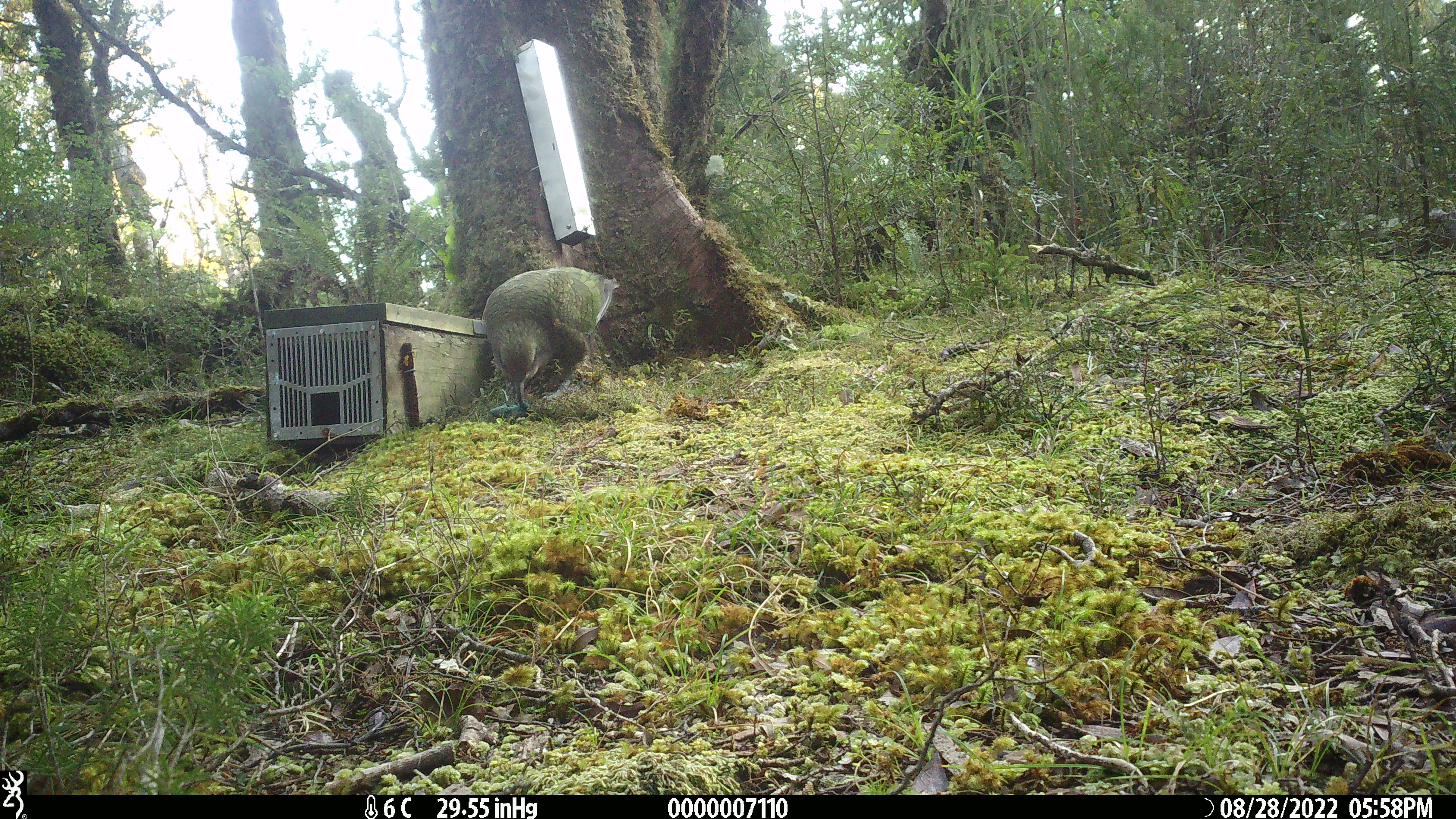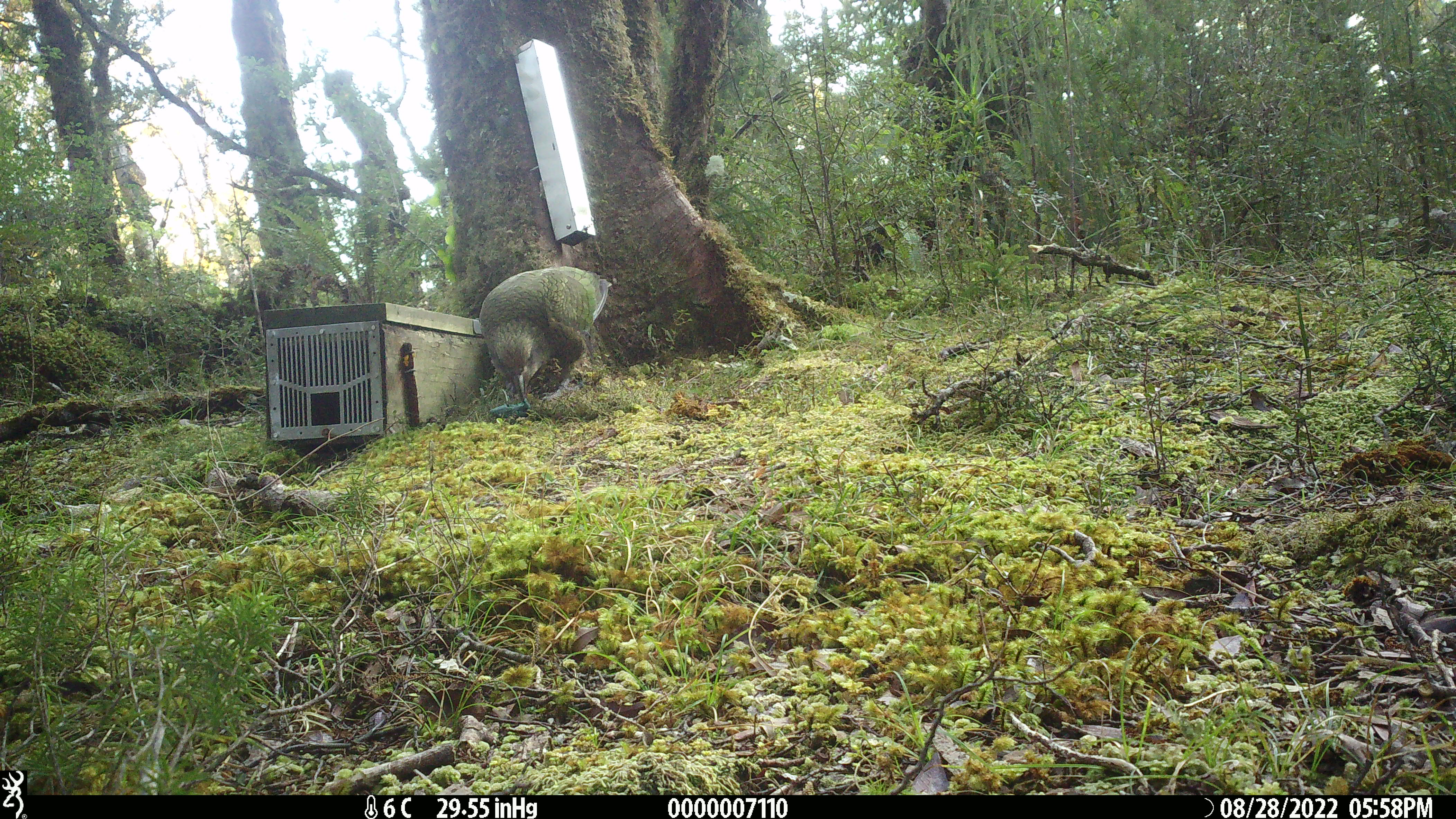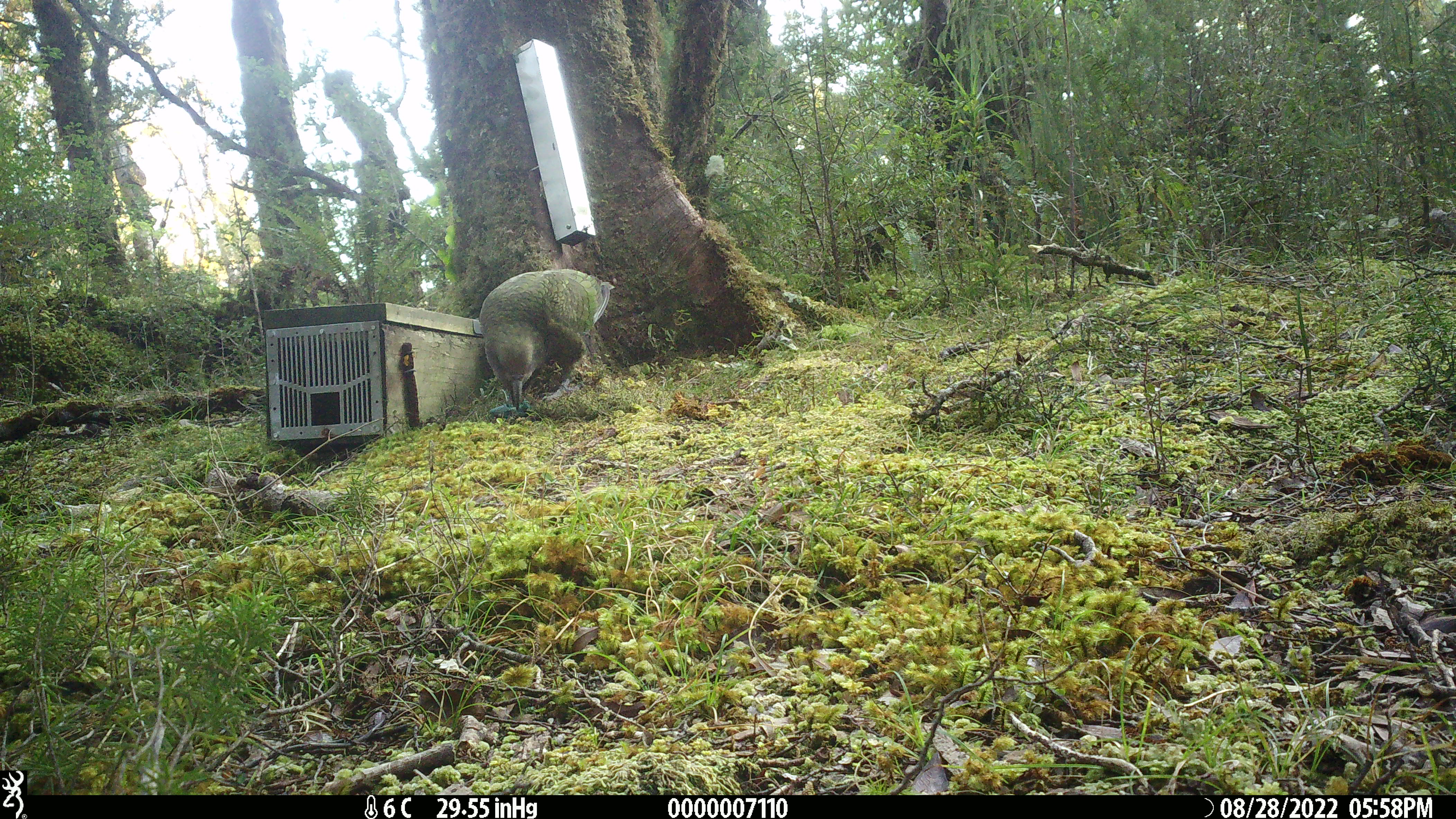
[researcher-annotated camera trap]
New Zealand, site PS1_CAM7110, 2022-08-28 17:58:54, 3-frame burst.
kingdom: Animalia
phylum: Chordata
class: Aves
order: Psittaciformes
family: Strigopidae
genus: Nestor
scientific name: Nestor notabilis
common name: kea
Kea (Nestor notabilis).